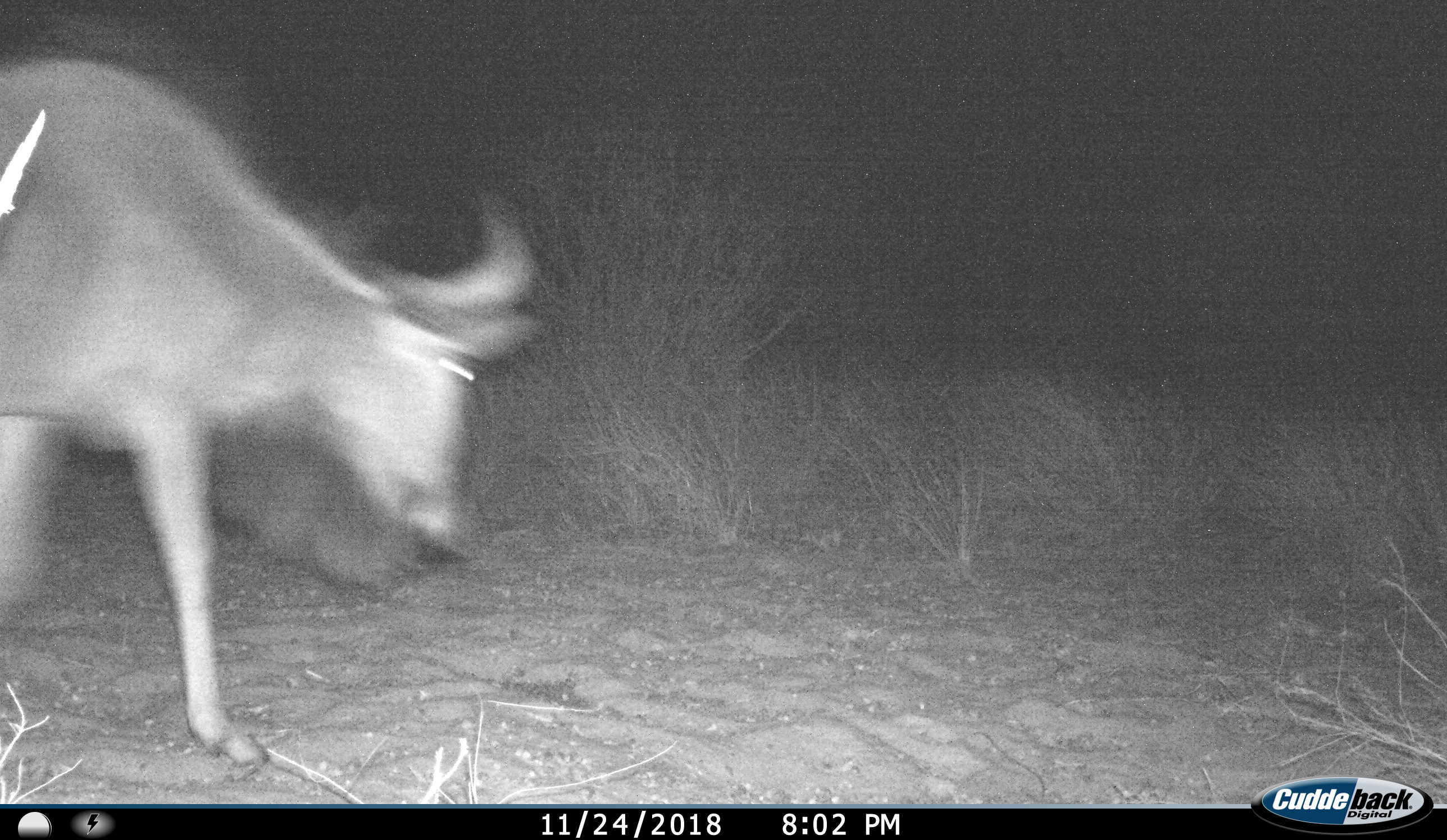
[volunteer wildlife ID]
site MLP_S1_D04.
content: unidentified animal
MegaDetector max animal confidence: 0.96